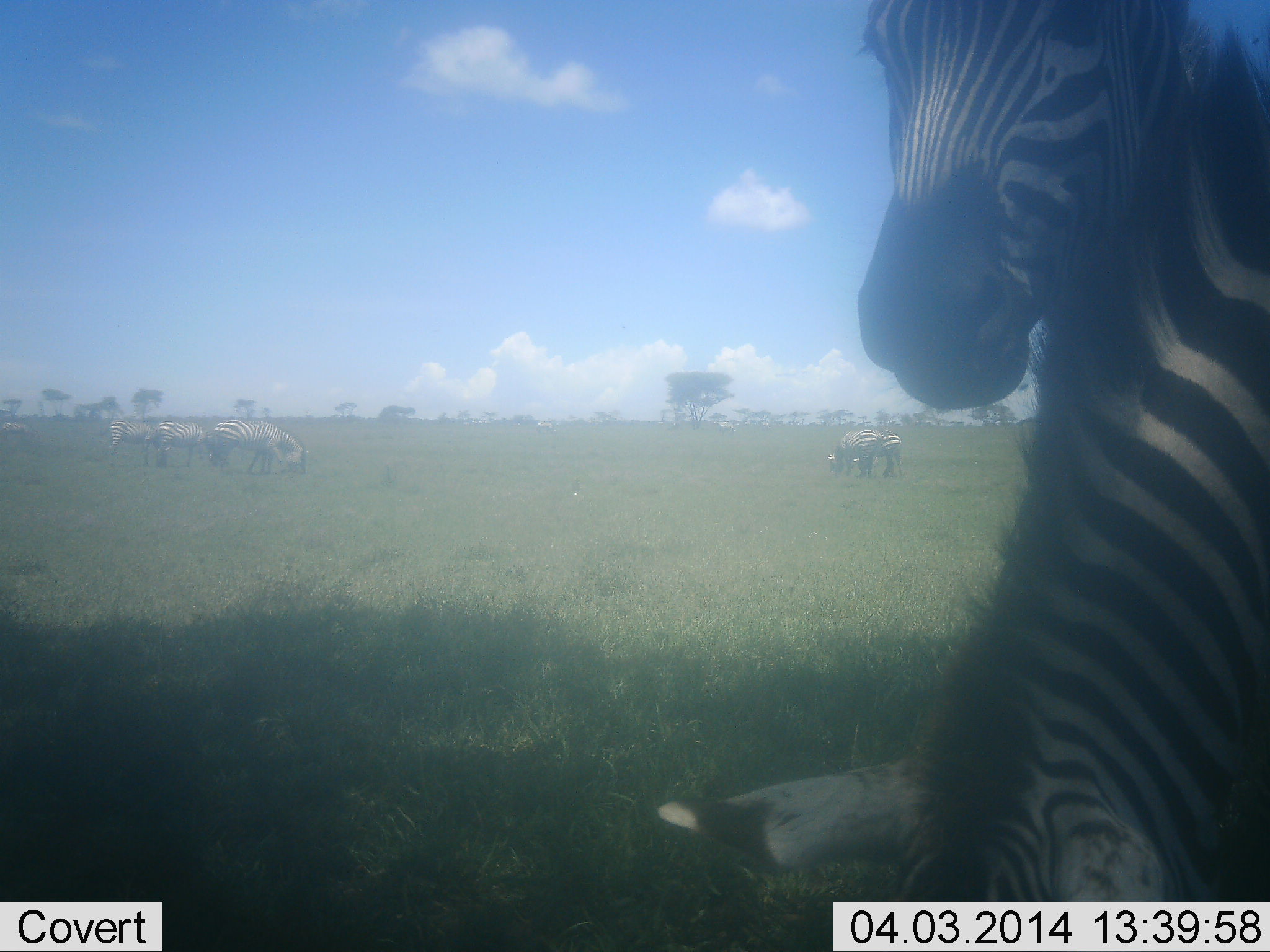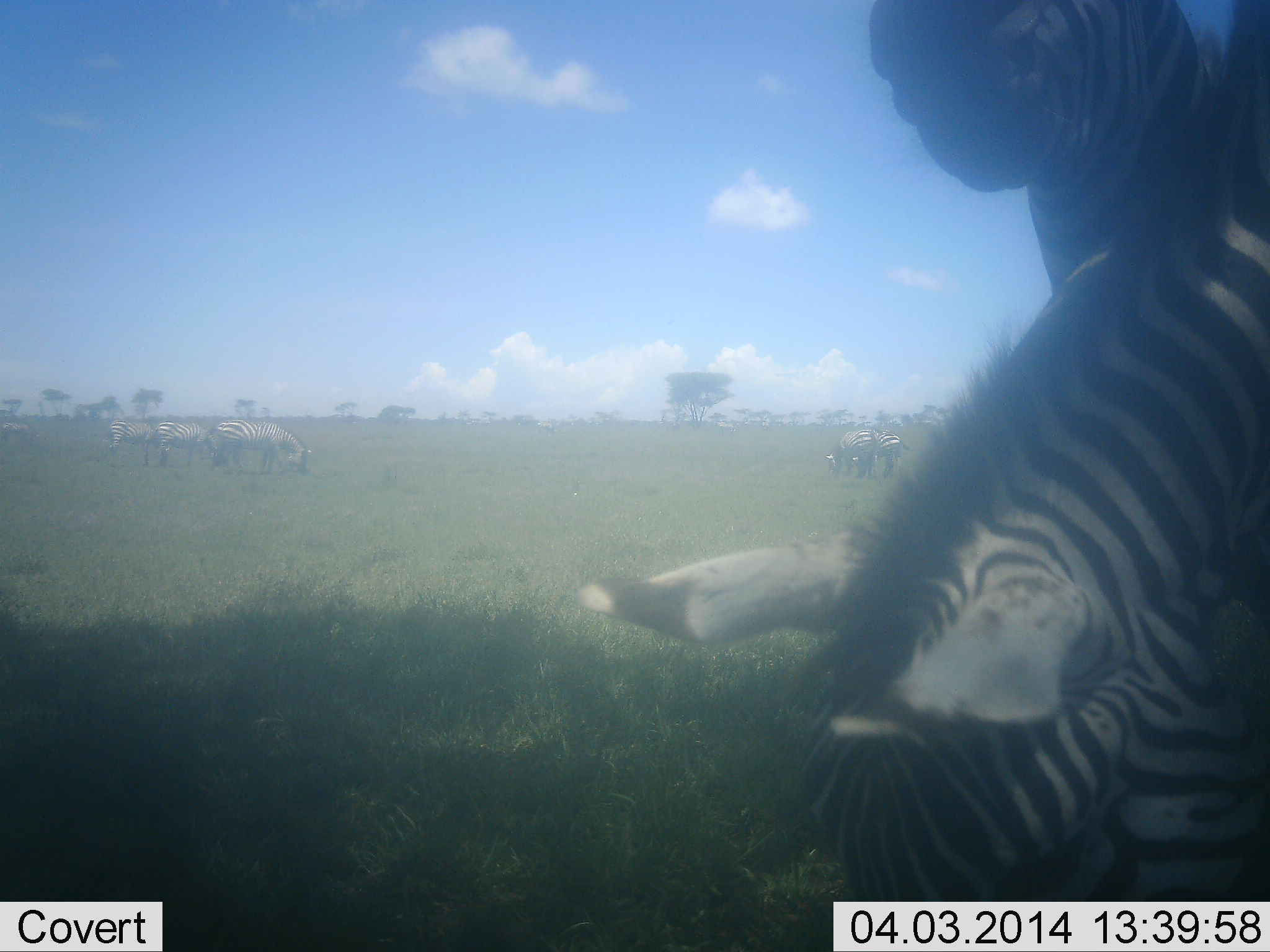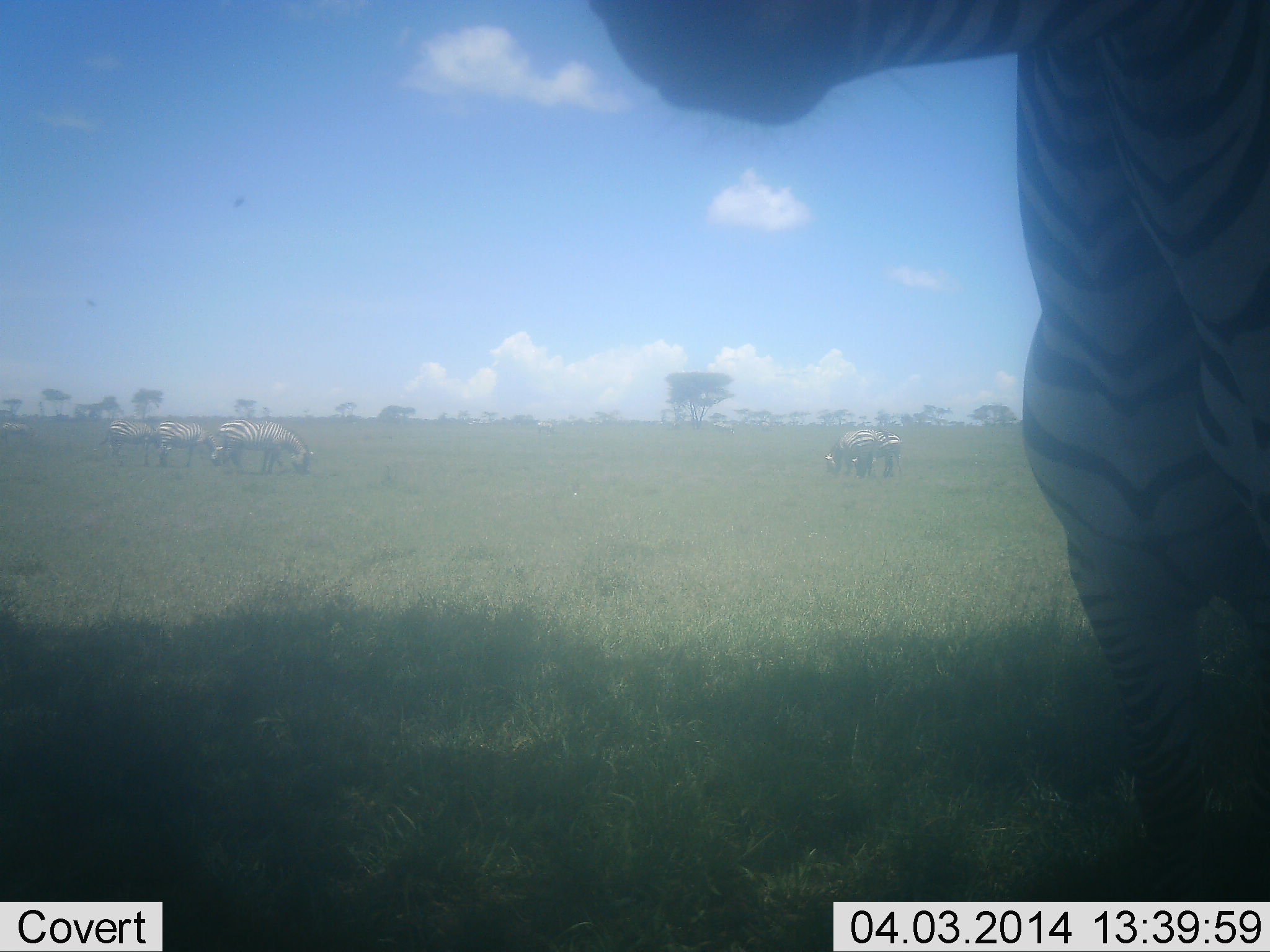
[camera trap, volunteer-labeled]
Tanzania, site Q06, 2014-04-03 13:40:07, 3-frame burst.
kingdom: Animalia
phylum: Chordata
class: Mammalia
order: Perissodactyla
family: Equidae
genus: Equus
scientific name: Equus quagga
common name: plains zebra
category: zebra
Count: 7.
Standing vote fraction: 50%.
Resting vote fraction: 0%.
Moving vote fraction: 10%.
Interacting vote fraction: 30%.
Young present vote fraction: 0%.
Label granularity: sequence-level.